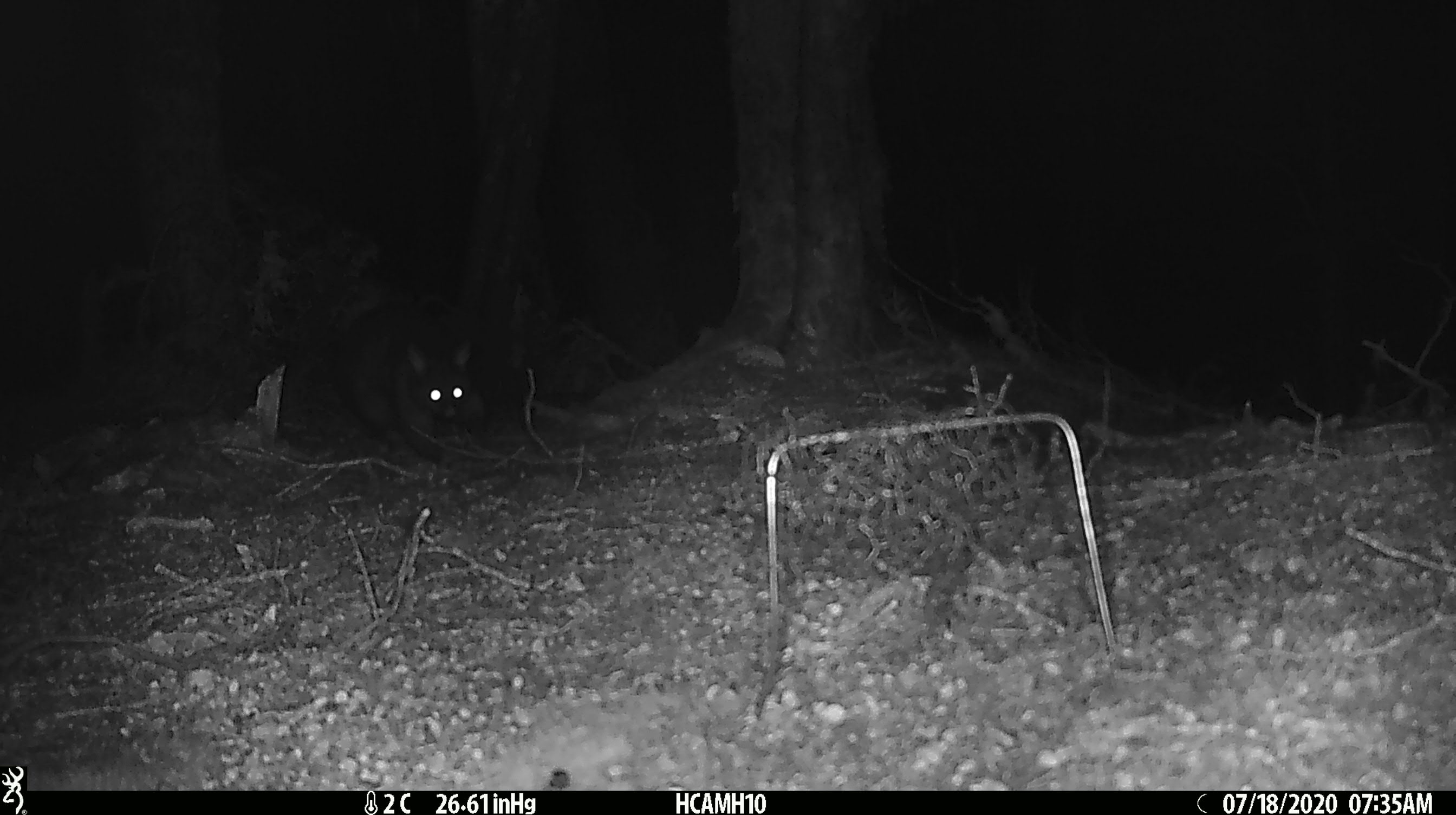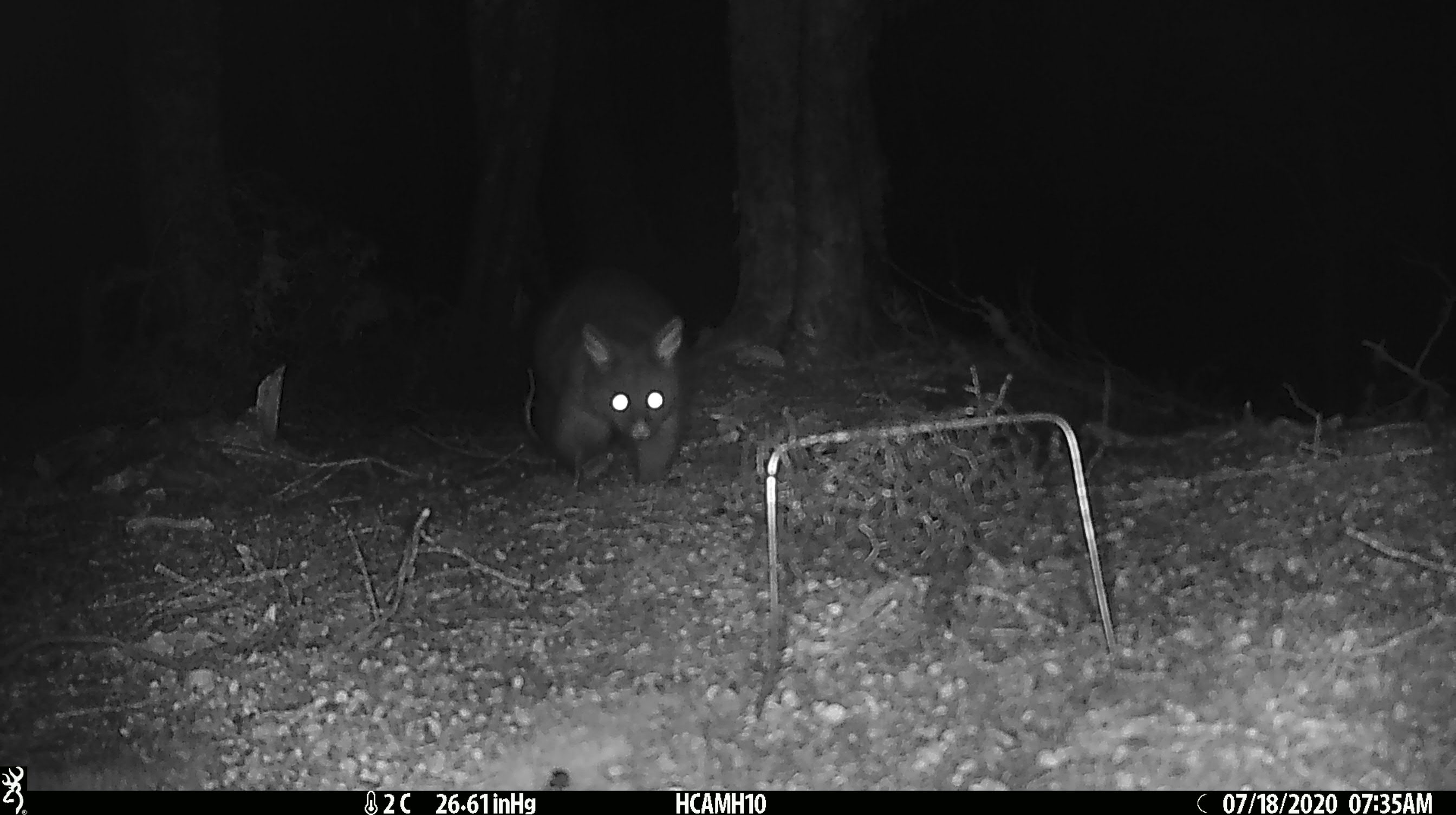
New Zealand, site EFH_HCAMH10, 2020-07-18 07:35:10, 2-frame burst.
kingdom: Animalia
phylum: Chordata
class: Mammalia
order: Diprotodontia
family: Phalangeridae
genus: Trichosurus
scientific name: Trichosurus vulpecula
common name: common brushtail possum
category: possum